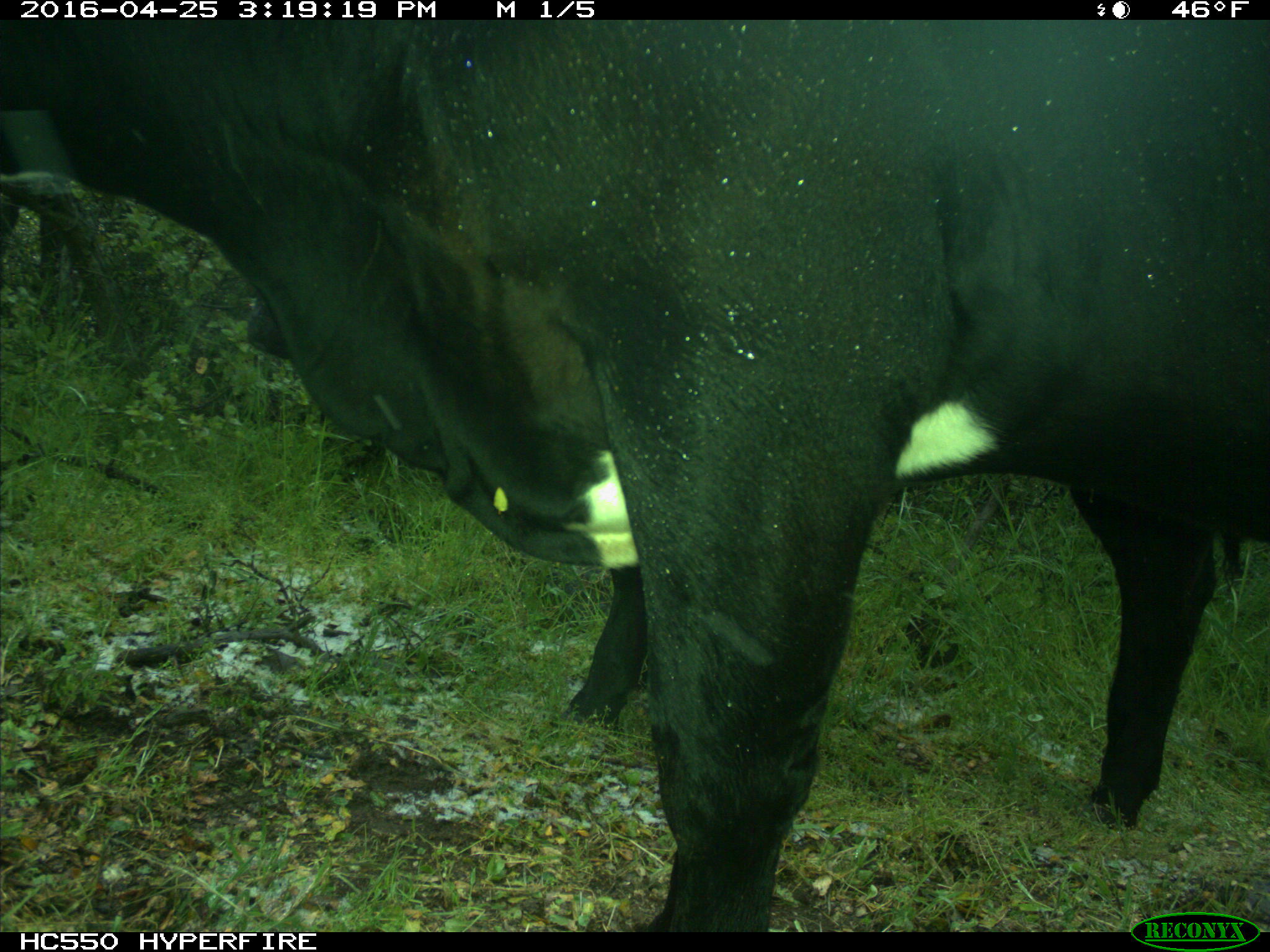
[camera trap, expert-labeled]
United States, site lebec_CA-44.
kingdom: Animalia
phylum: Chordata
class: Mammalia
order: Artiodactyla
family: Bovidae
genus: Bos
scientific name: Bos taurus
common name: domestic cow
Bos taurus (domestic cow).